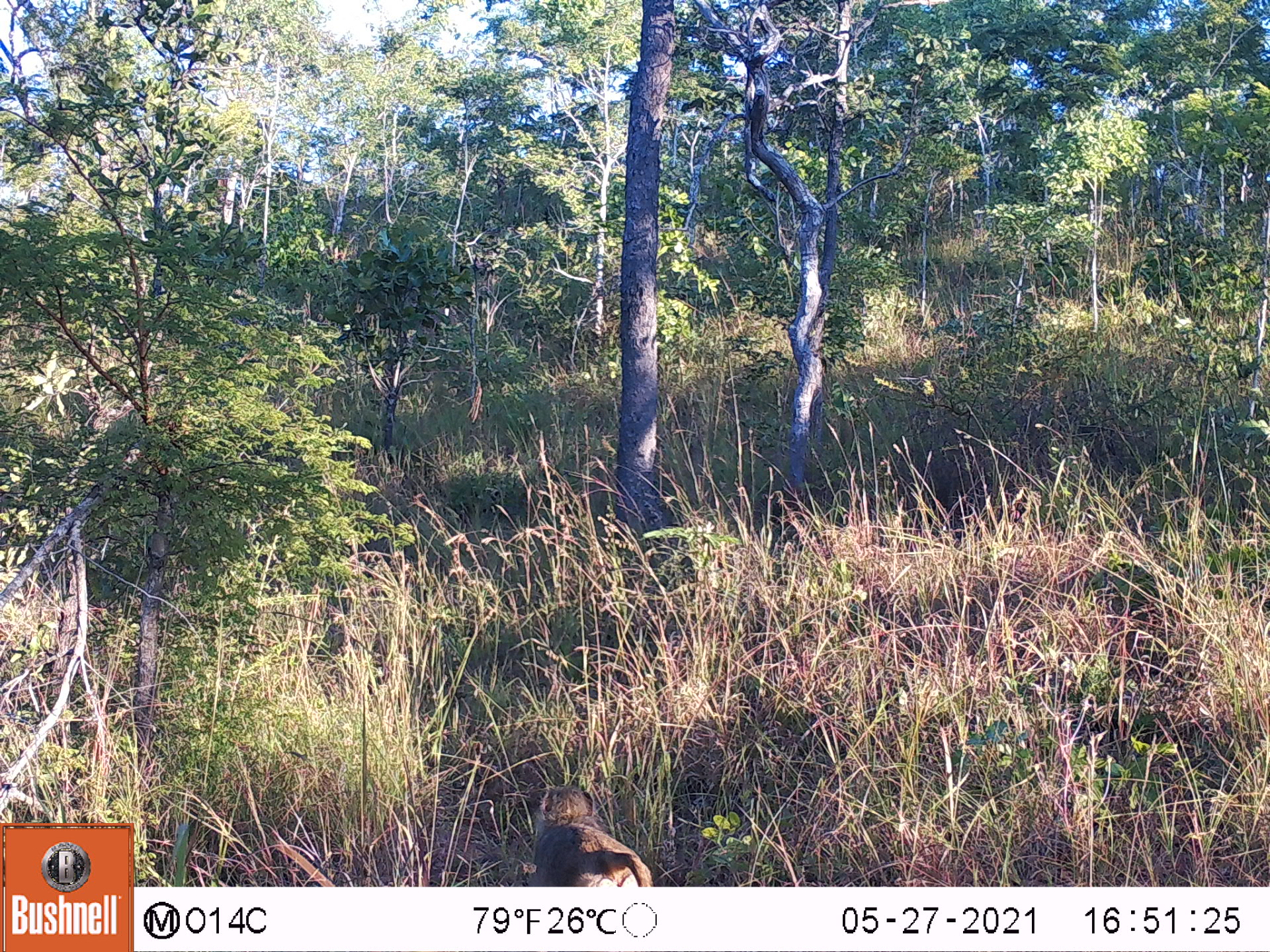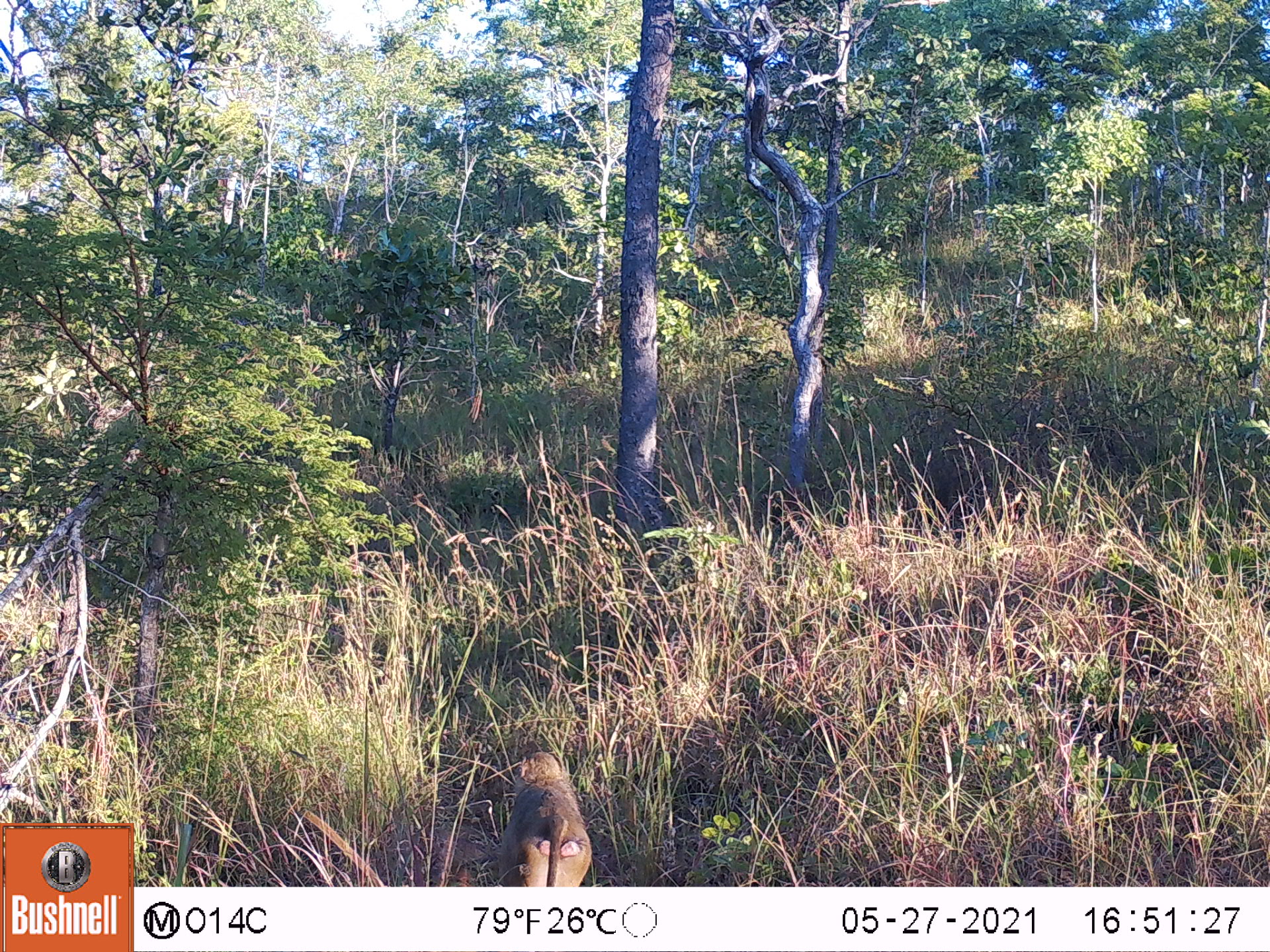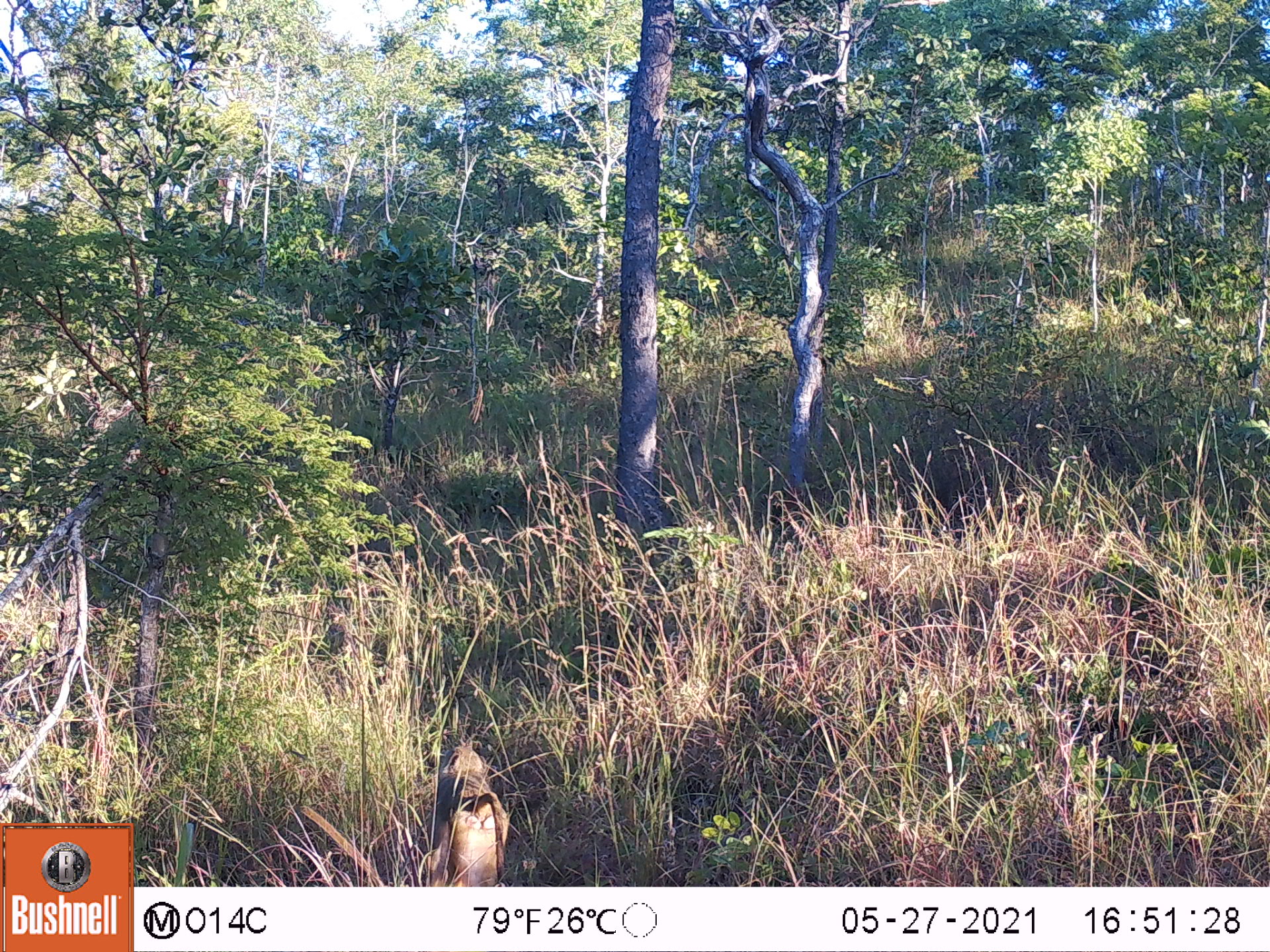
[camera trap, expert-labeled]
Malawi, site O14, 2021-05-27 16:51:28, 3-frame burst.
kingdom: Animalia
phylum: Chordata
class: Mammalia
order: Primates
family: Cercopithecidae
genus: Papio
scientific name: Papio cynocephalus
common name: yellow baboon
Yellow baboon (Papio cynocephalus), count 1.